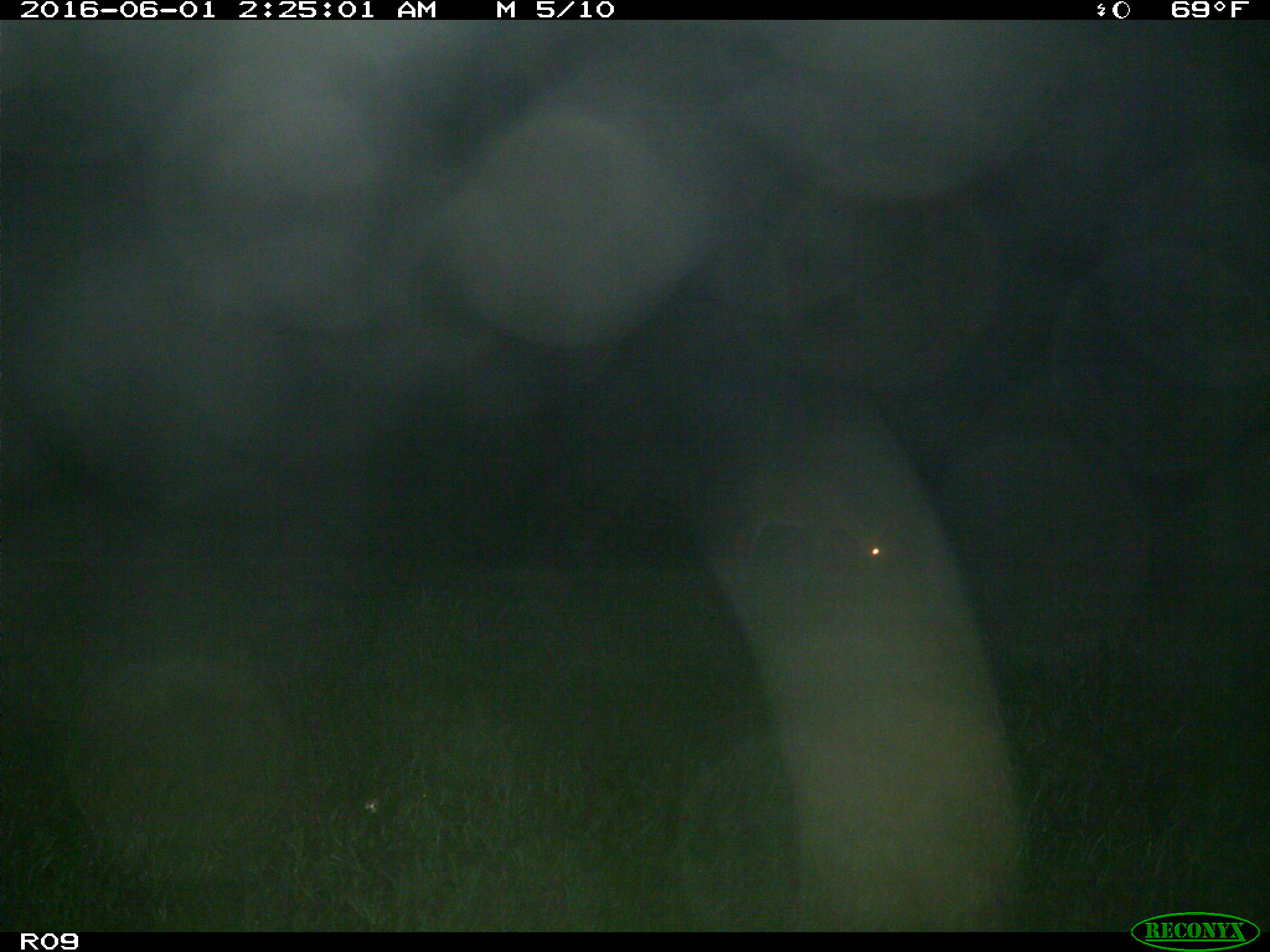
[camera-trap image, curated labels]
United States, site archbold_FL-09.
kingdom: Animalia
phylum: Chordata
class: Mammalia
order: Artiodactyla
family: Cervidae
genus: Odocoileus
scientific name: Odocoileus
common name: deer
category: unidentified deer